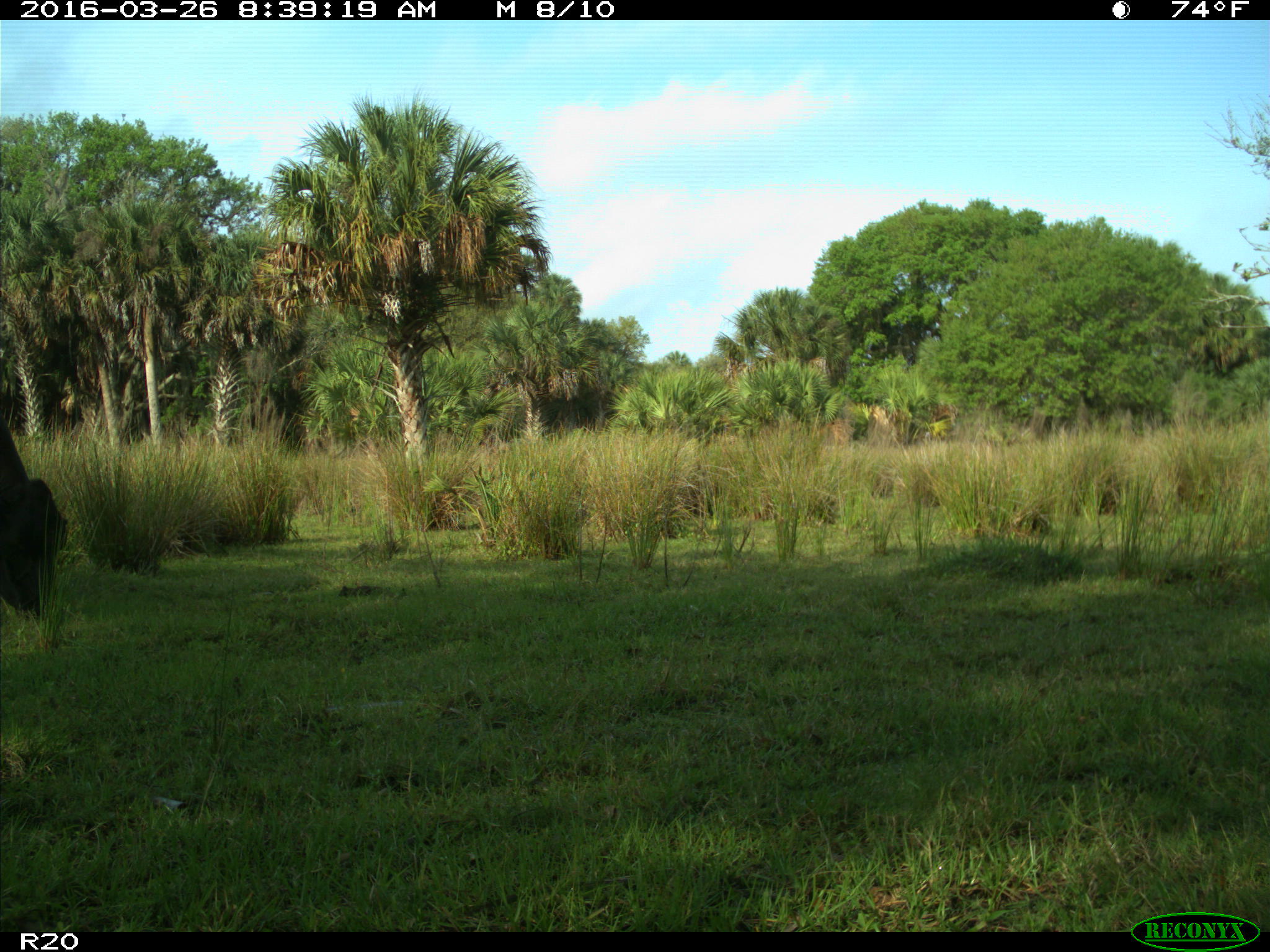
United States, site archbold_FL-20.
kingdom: Animalia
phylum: Chordata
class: Mammalia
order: Artiodactyla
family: Bovidae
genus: Bos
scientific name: Bos taurus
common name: domestic cow